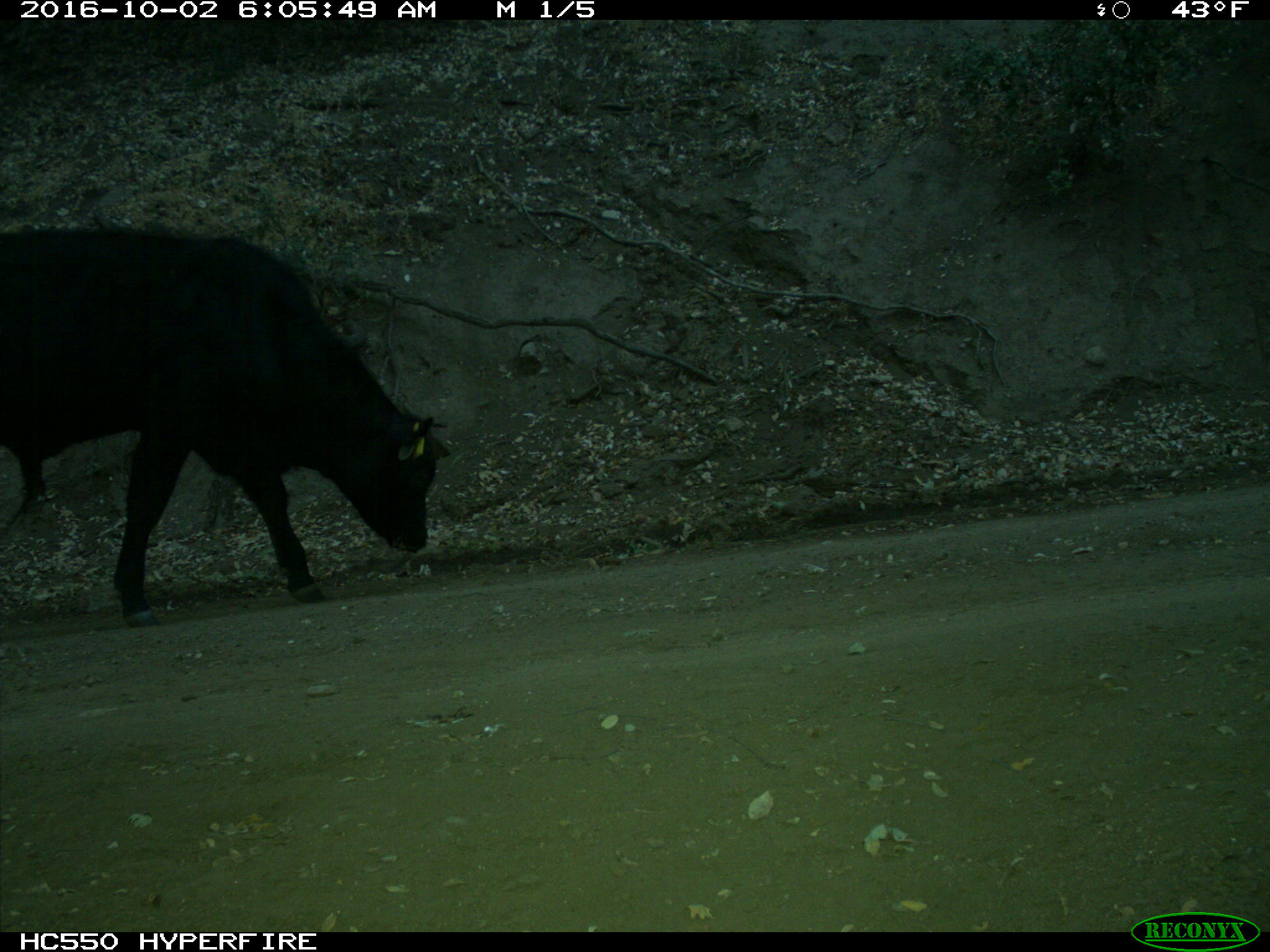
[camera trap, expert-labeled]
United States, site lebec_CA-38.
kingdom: Animalia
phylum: Chordata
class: Mammalia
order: Artiodactyla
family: Bovidae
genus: Bos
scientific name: Bos taurus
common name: domestic cow